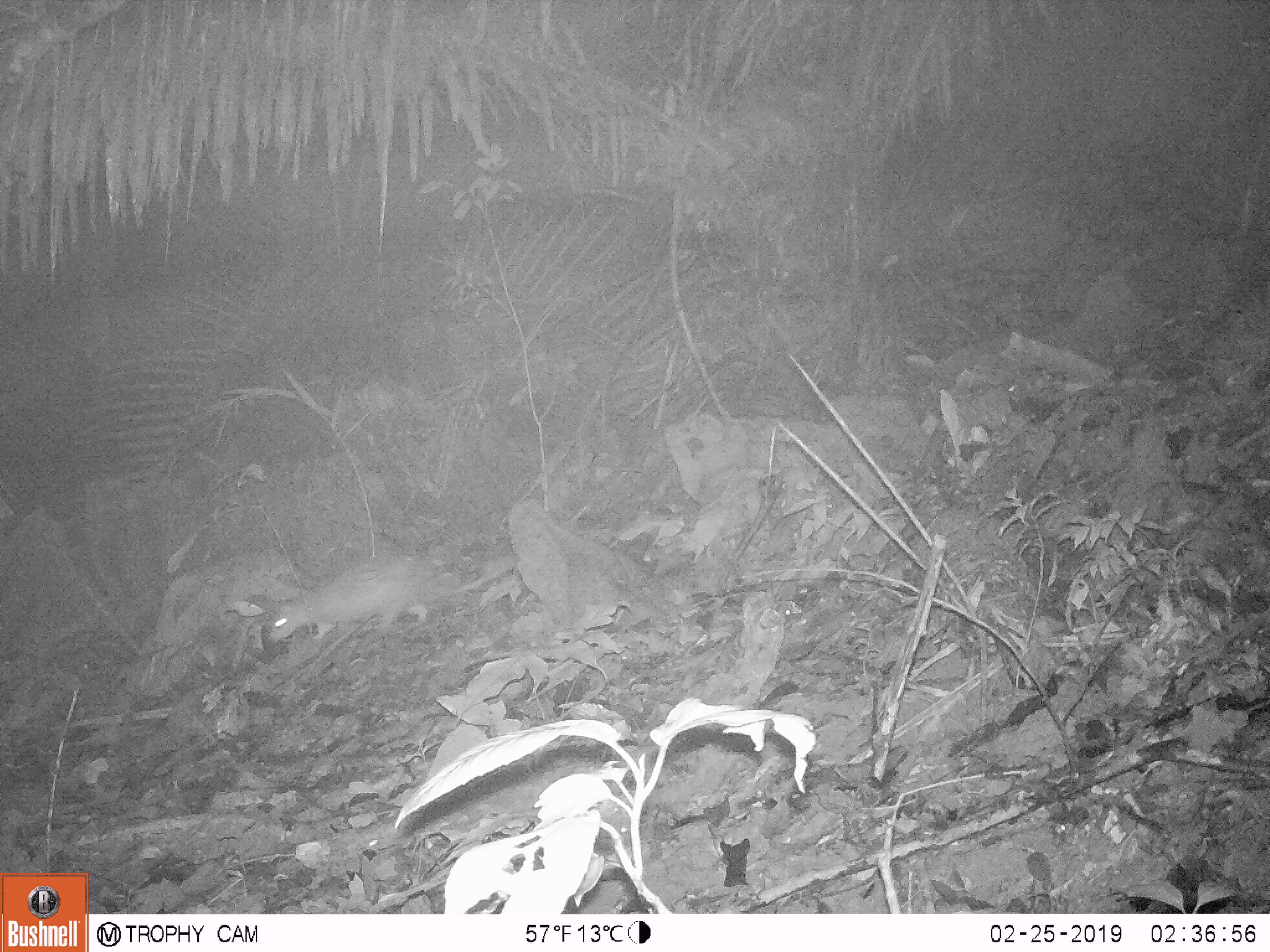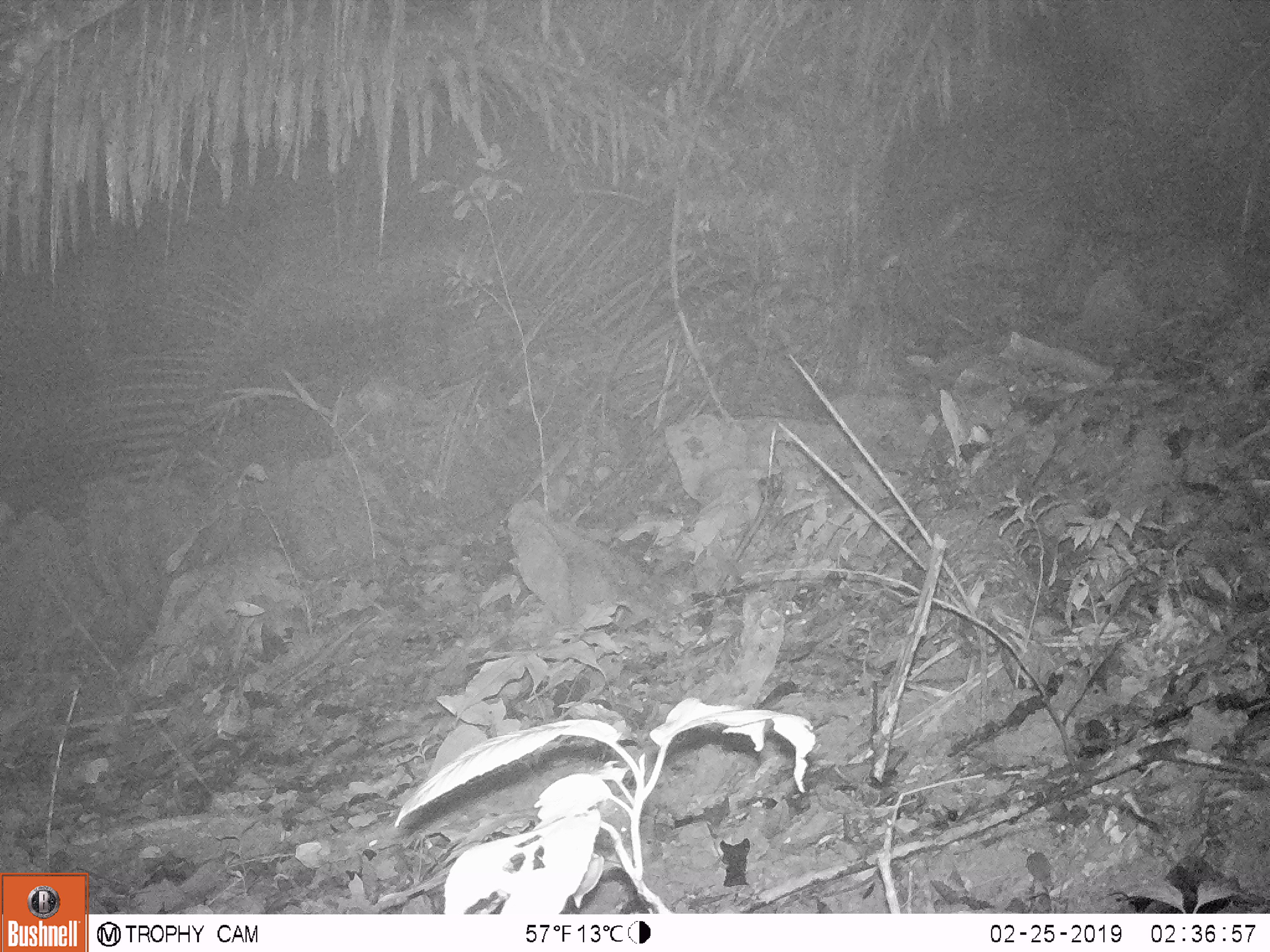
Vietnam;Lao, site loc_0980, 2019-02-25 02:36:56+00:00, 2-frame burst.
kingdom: Animalia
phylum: Chordata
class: Mammalia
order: Rodentia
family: Hystricidae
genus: Atherurus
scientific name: Atherurus macrourus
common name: asiatic brush-tailed porcupine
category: asiatic brush tailed porcupine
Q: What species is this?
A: Asiatic brush tailed porcupine (asiatic brush-tailed porcupine) (Atherurus macrourus).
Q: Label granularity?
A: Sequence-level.